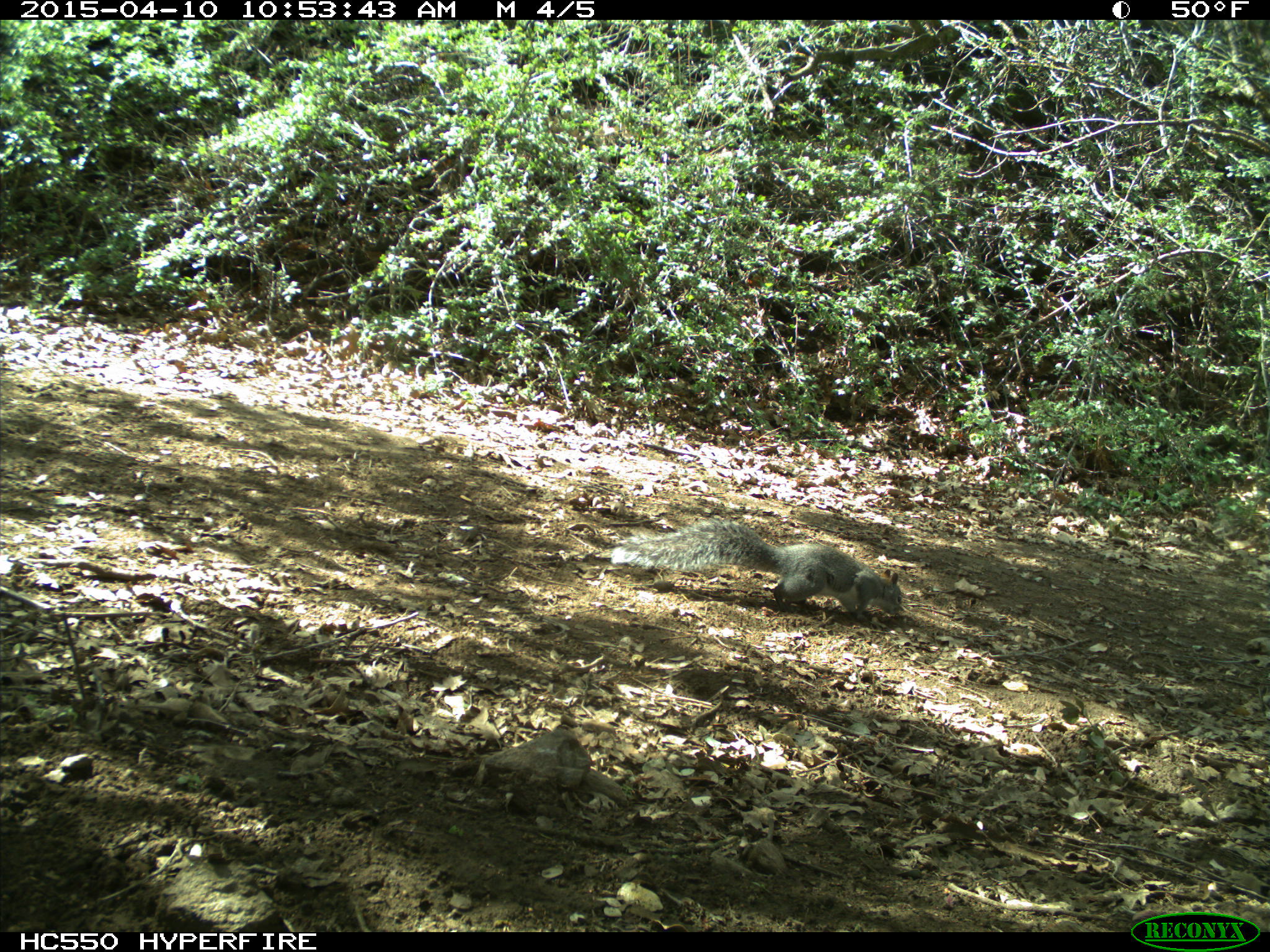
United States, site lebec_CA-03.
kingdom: Animalia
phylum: Chordata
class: Mammalia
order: Rodentia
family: Sciuridae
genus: Sciurus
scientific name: Sciurus carolinensis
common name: eastern gray squirrel